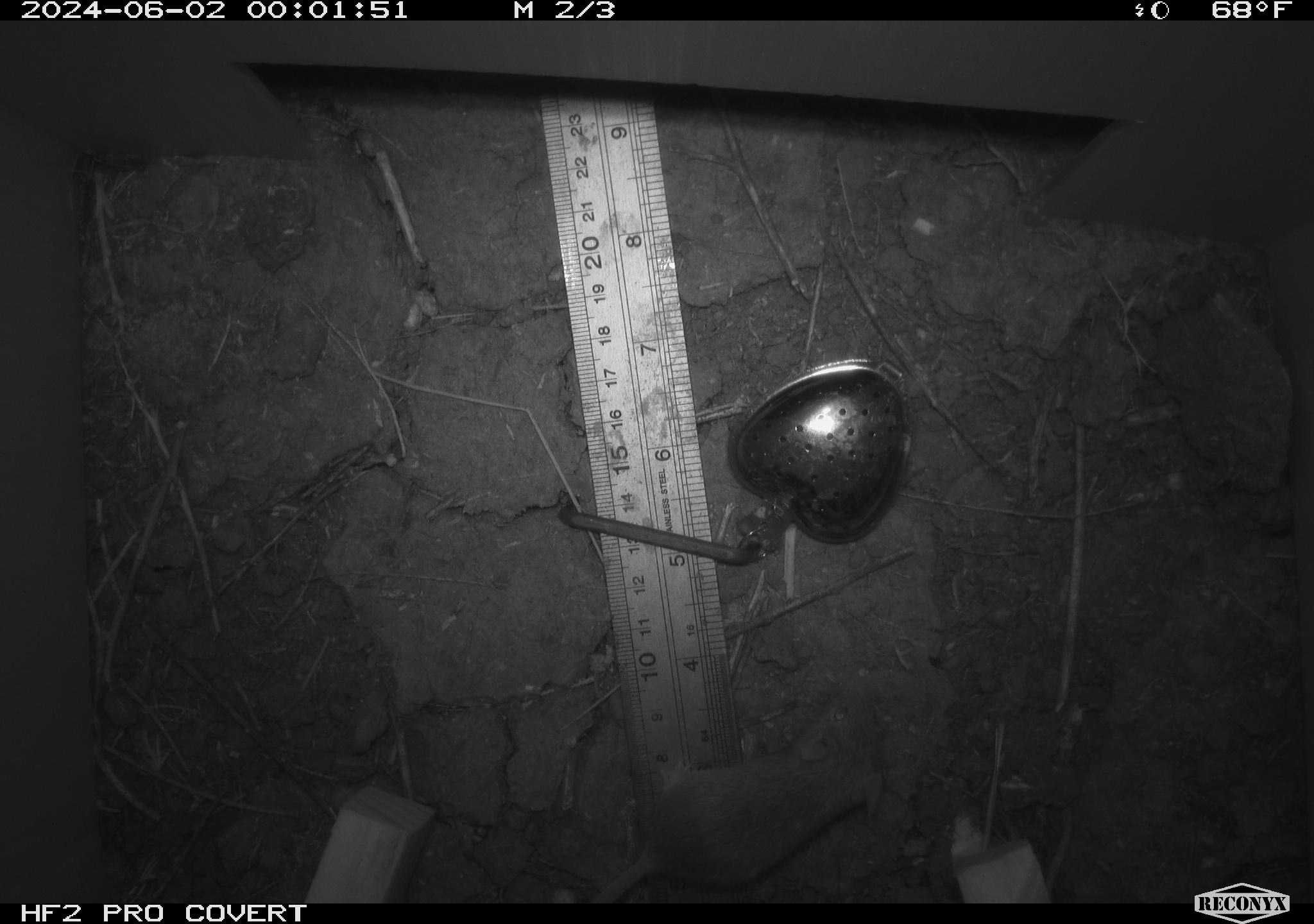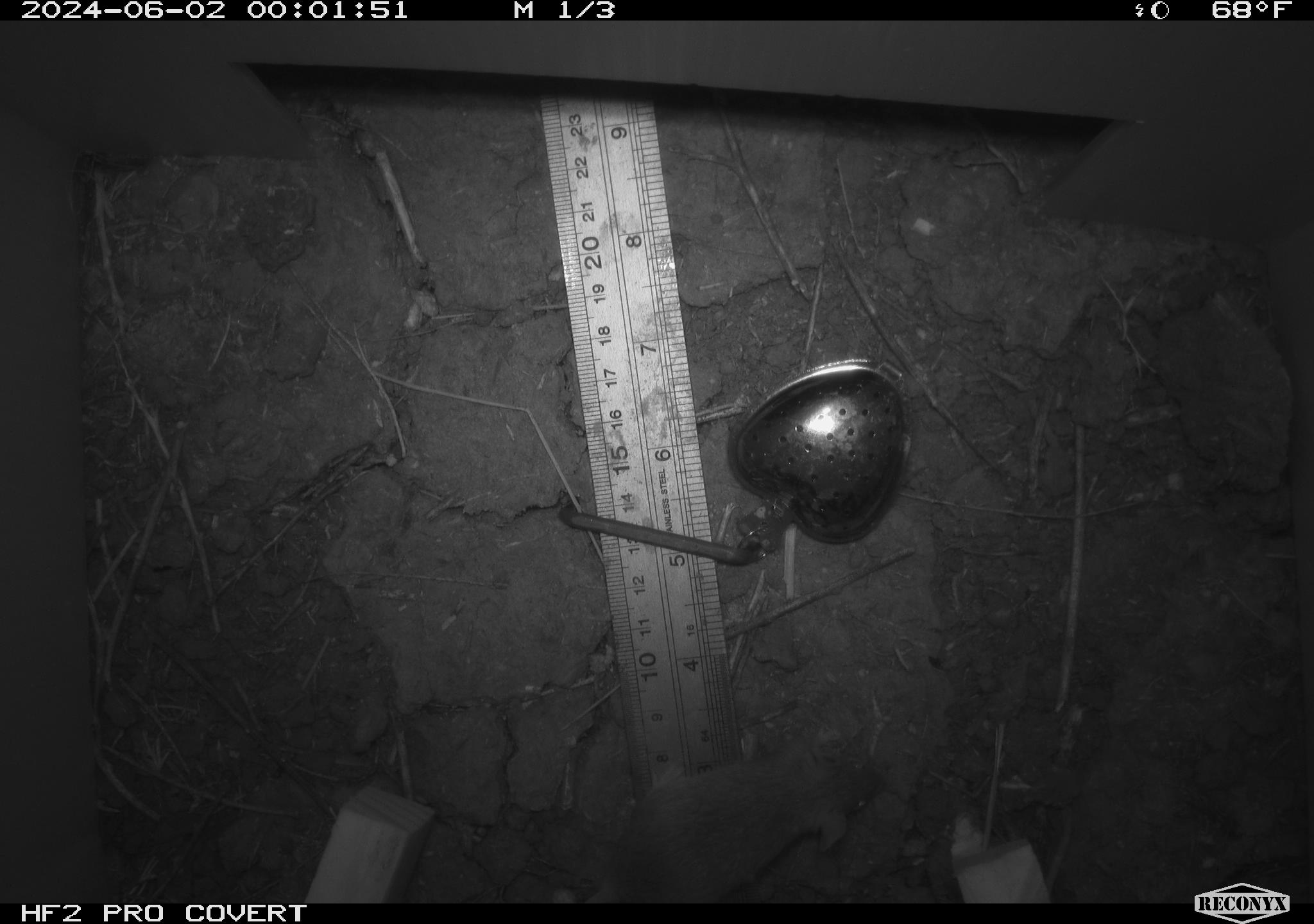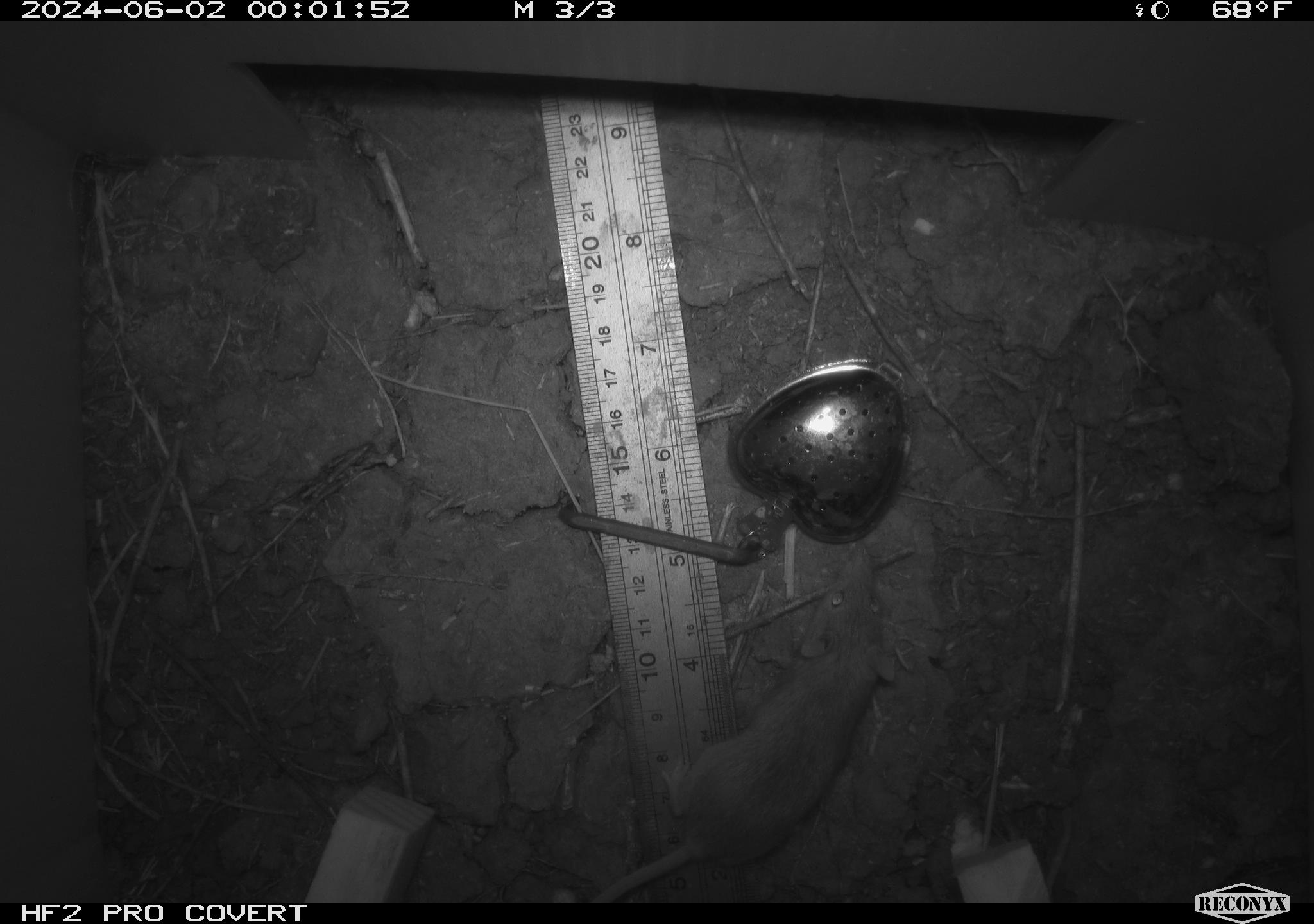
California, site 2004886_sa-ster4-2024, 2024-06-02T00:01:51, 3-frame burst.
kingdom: Animalia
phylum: Chordata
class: Mammalia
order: Rodentia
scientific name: Rodentia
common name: mouse species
Mouse species (Rodentia).